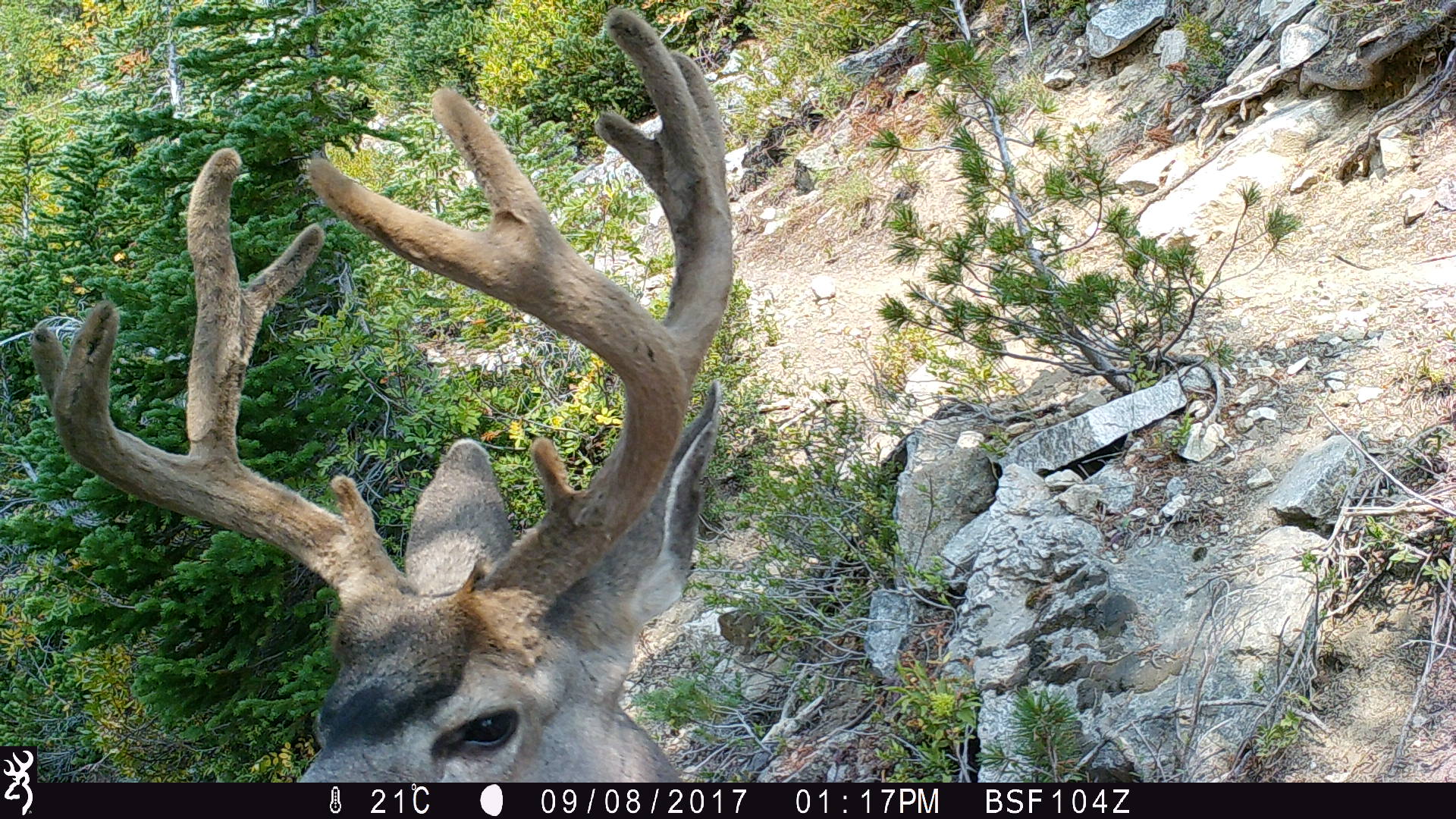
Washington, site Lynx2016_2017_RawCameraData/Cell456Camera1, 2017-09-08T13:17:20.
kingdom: Animalia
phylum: Chordata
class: Mammalia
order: Artiodactyla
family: Cervidae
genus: Odocoileus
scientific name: Odocoileus hemionus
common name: mule deer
Odocoileus hemionus (mule deer). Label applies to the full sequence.